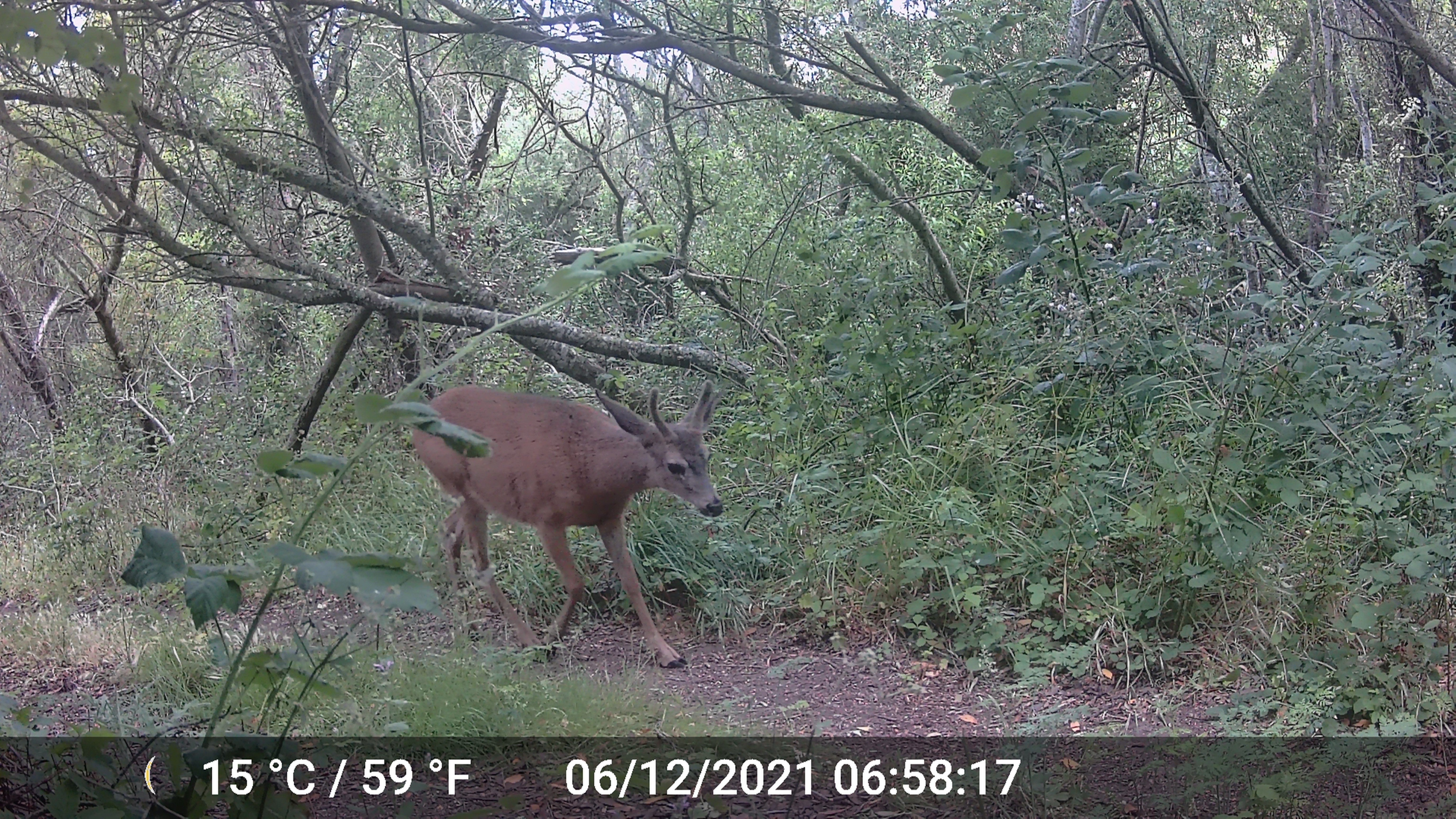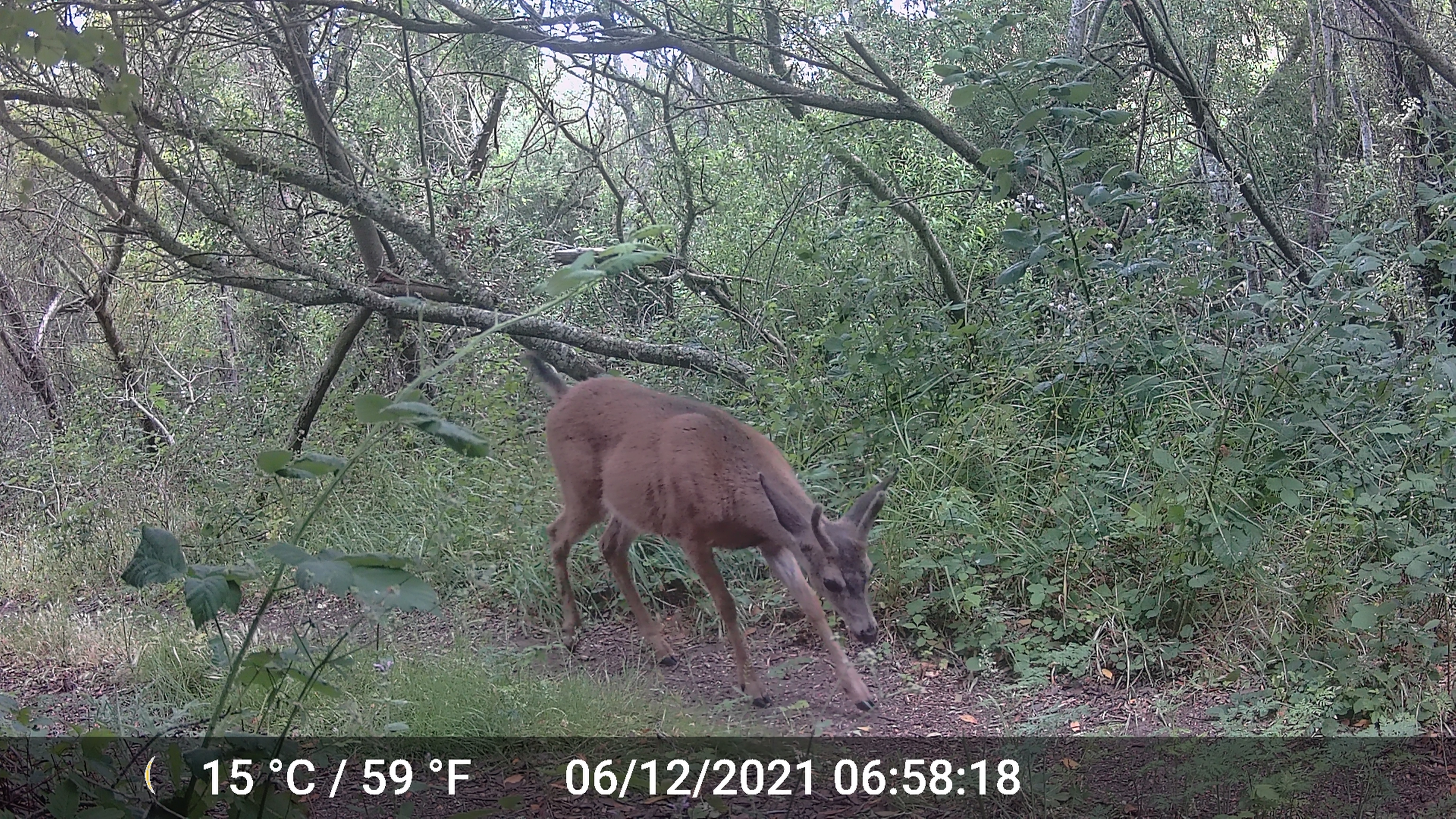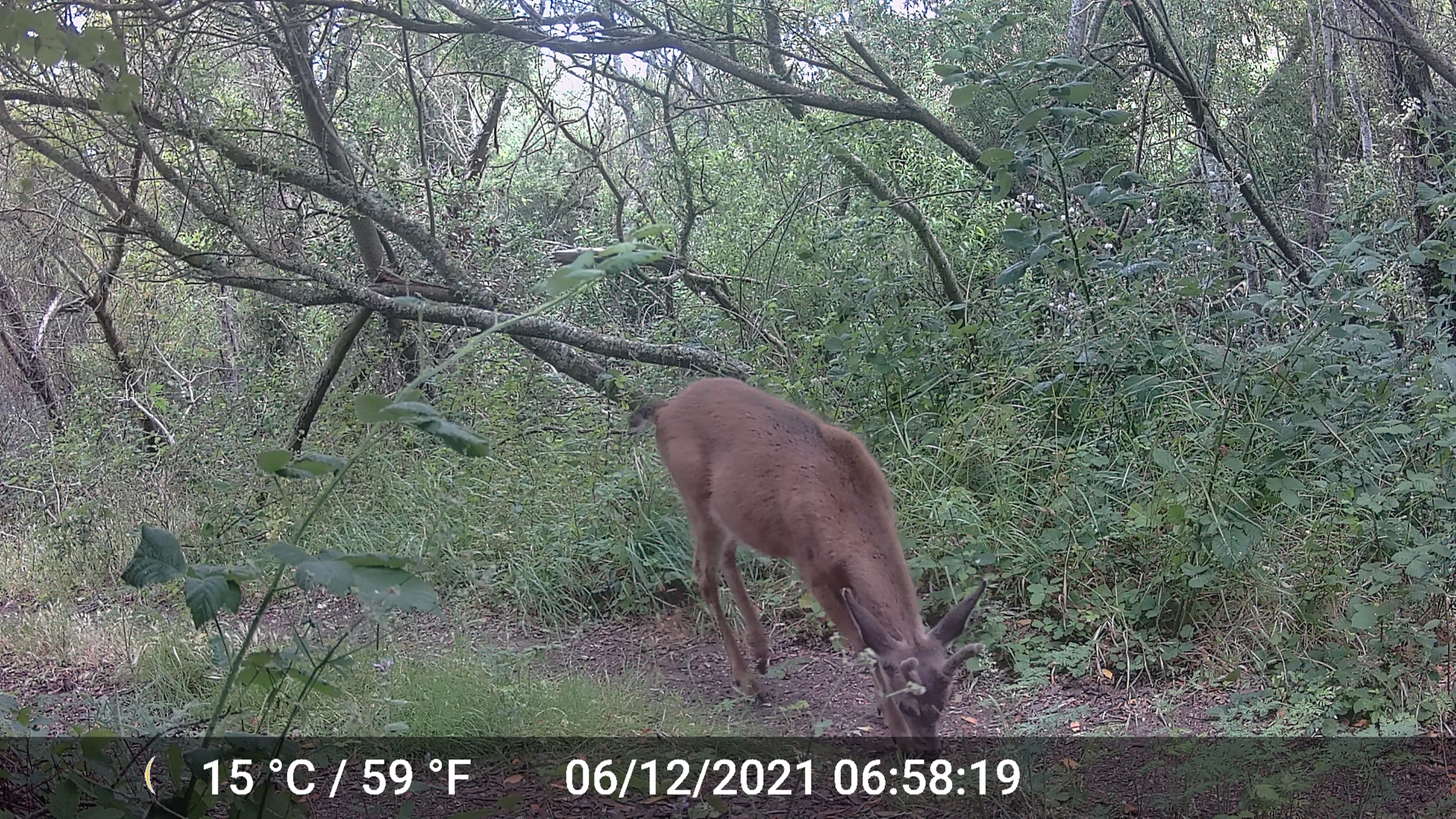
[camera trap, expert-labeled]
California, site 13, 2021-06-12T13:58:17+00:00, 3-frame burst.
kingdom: Animalia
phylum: Chordata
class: Mammalia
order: Artiodactyla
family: Cervidae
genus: Odocoileus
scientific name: Odocoileus hemionus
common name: mule deer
Mule deer (Odocoileus hemionus).